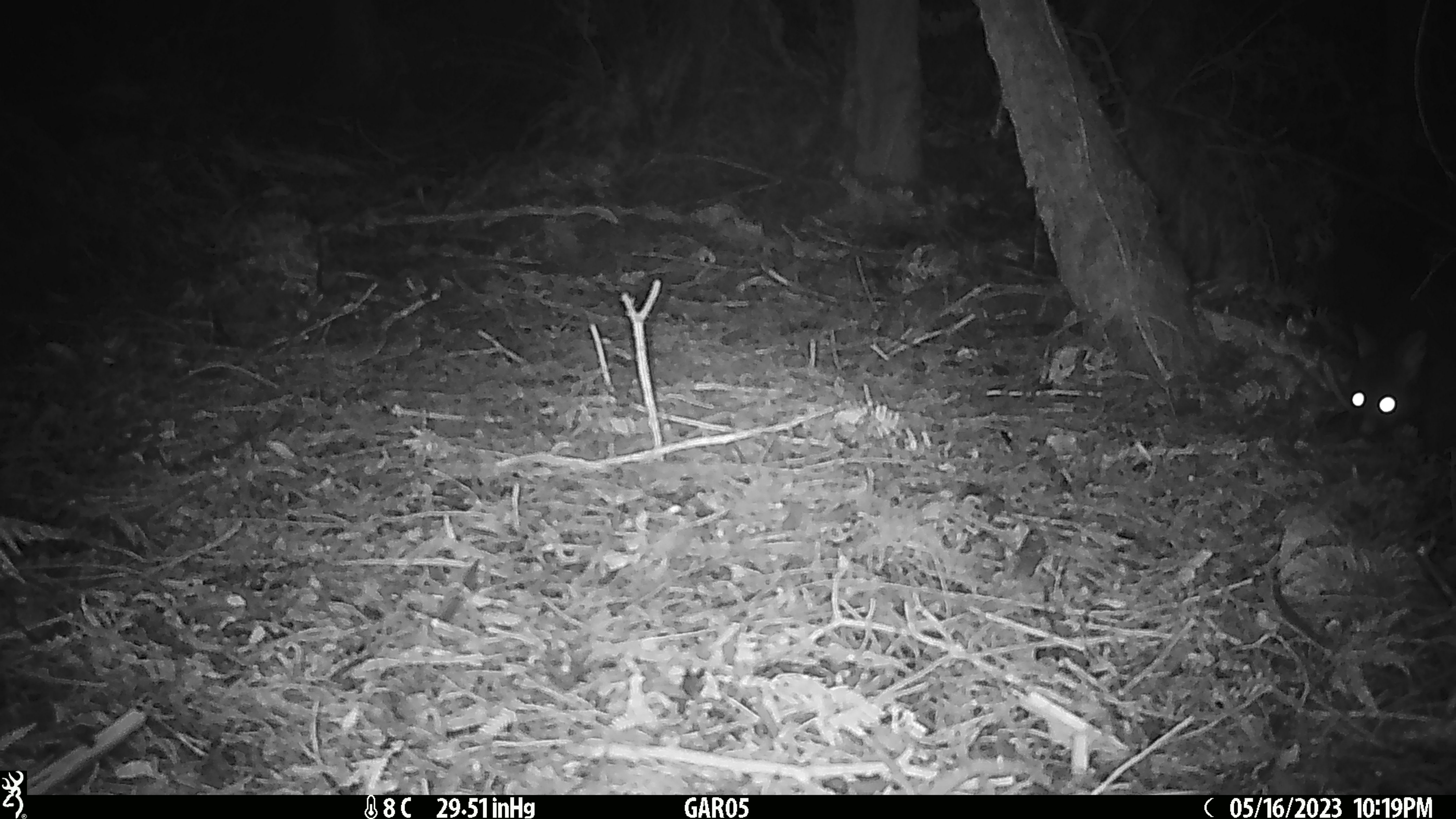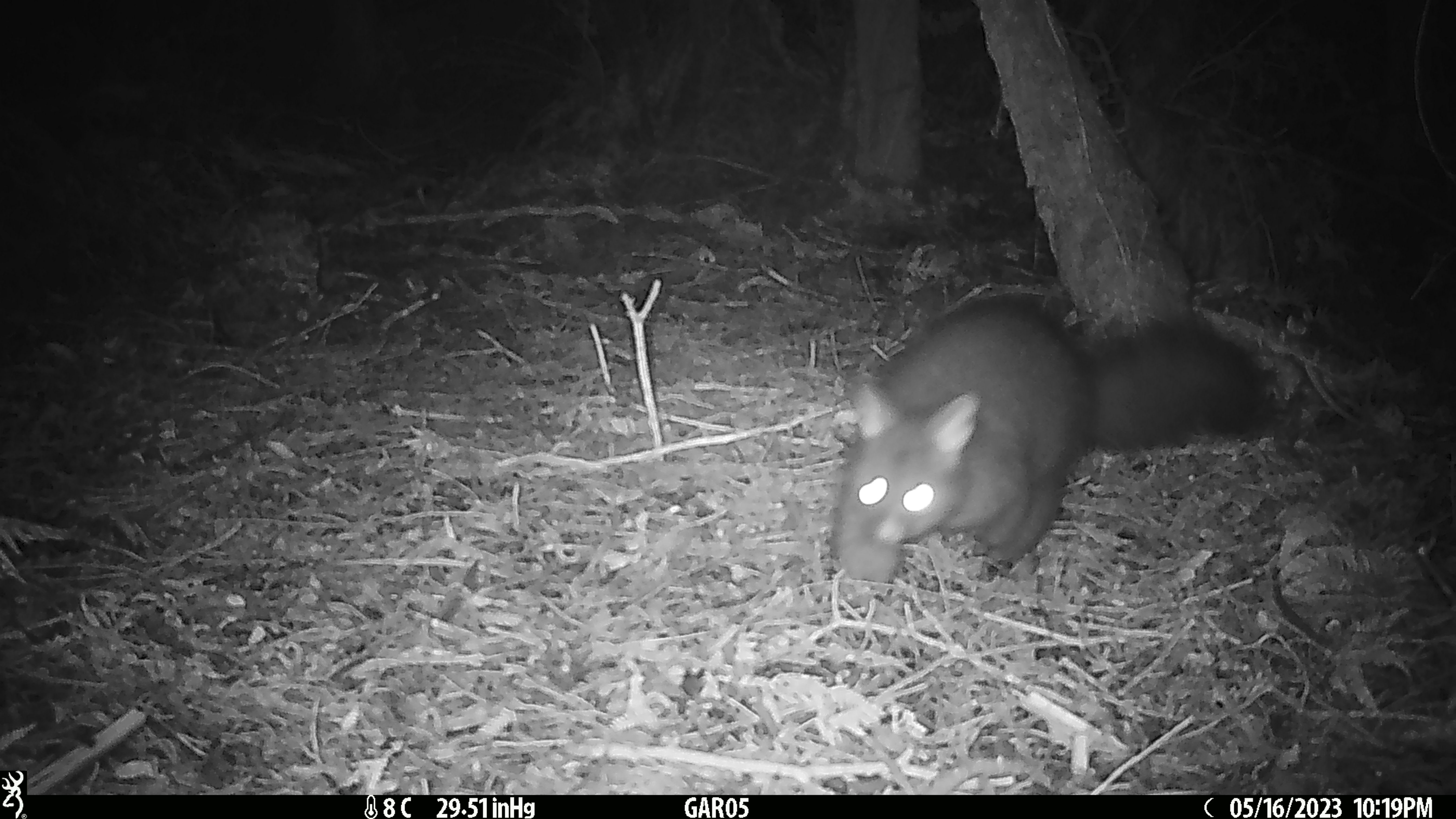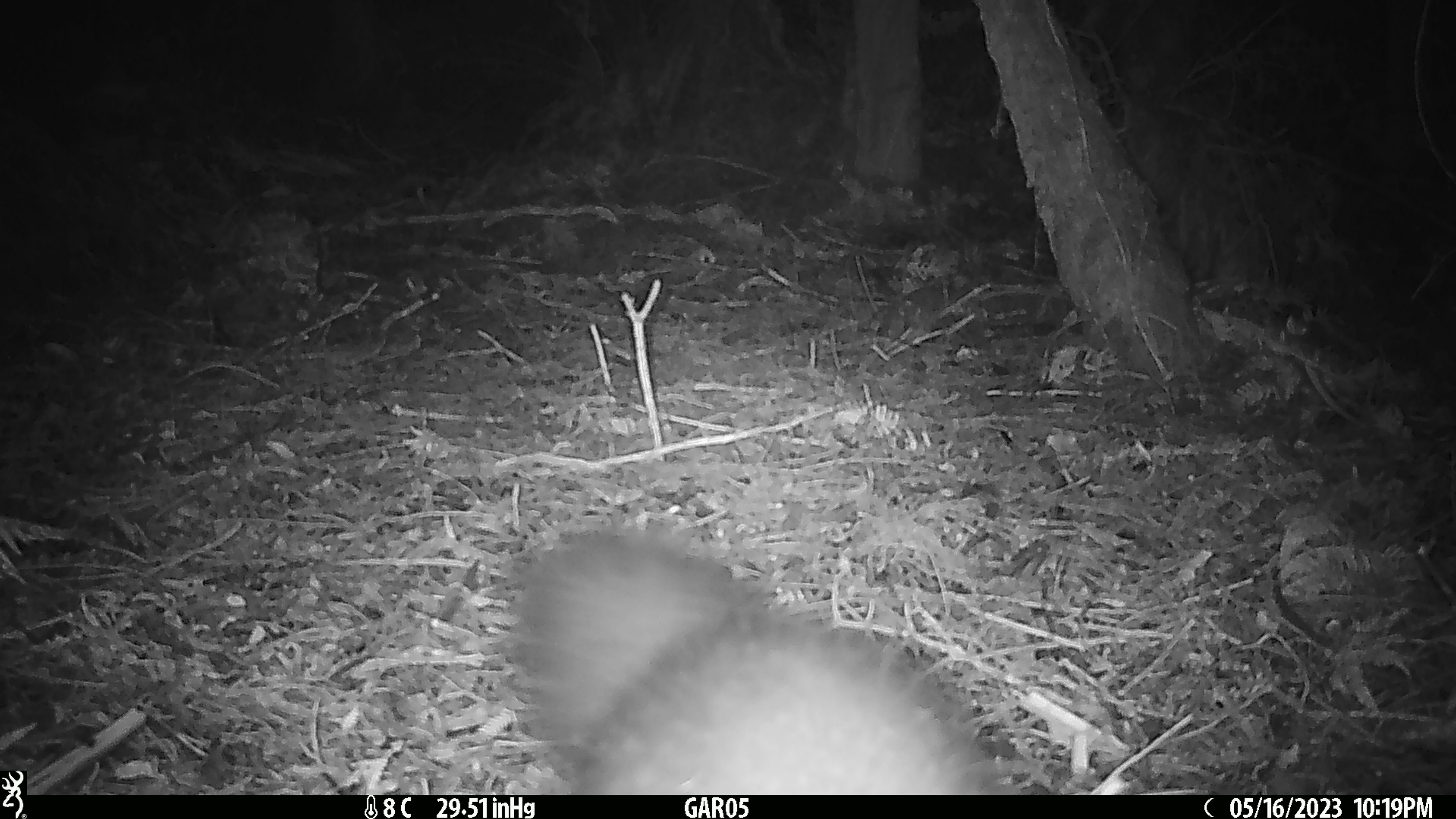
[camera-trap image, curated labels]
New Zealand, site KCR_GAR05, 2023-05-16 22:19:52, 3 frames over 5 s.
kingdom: Animalia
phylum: Chordata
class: Mammalia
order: Diprotodontia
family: Phalangeridae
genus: Trichosurus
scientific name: Trichosurus vulpecula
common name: common brushtail possum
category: possum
Possum (common brushtail possum) (Trichosurus vulpecula).